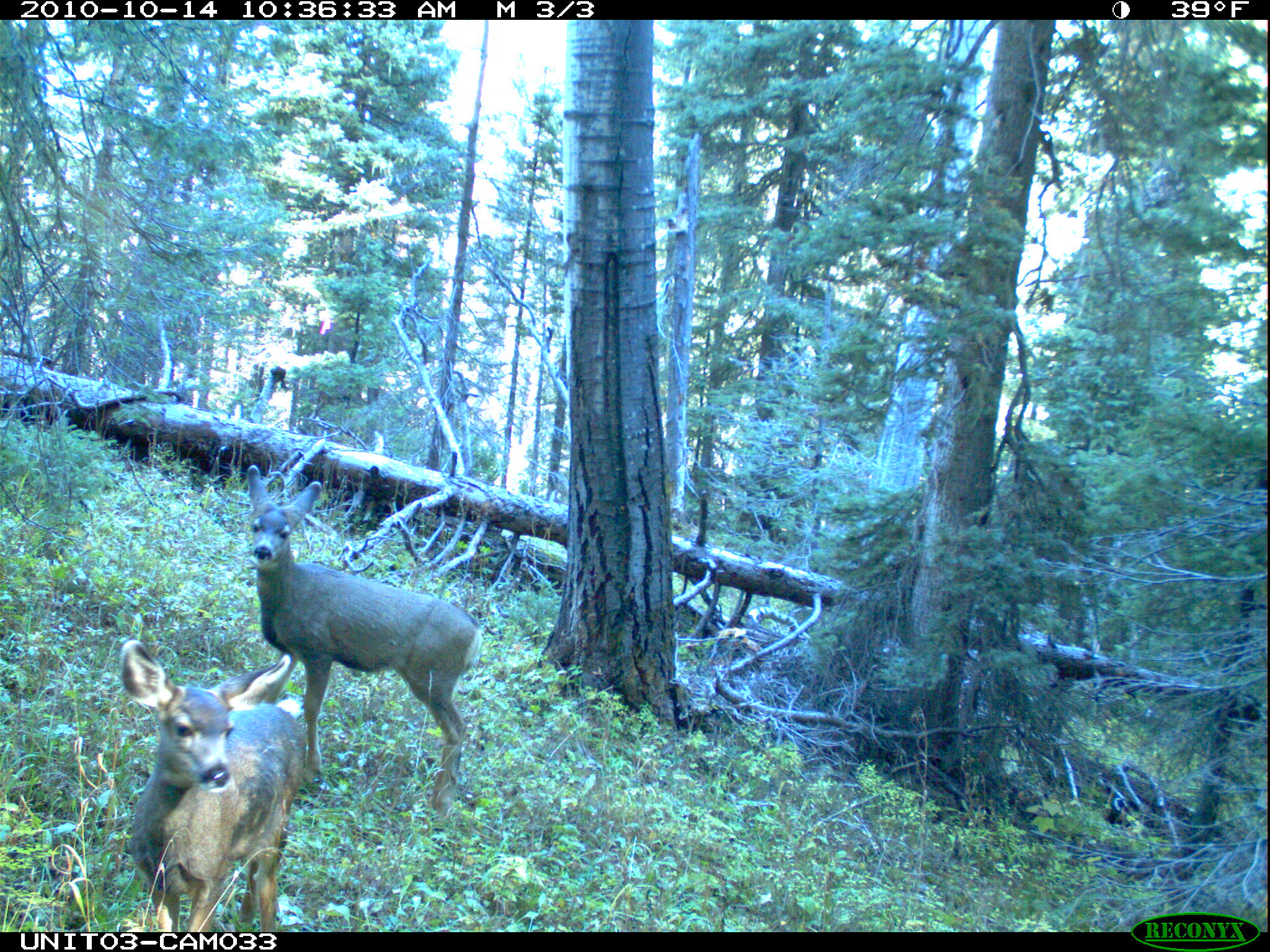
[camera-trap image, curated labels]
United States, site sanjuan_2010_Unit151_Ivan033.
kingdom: Animalia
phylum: Chordata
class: Mammalia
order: Artiodactyla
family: Cervidae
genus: Odocoileus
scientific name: Odocoileus hemionus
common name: mule deer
Odocoileus hemionus (mule deer).